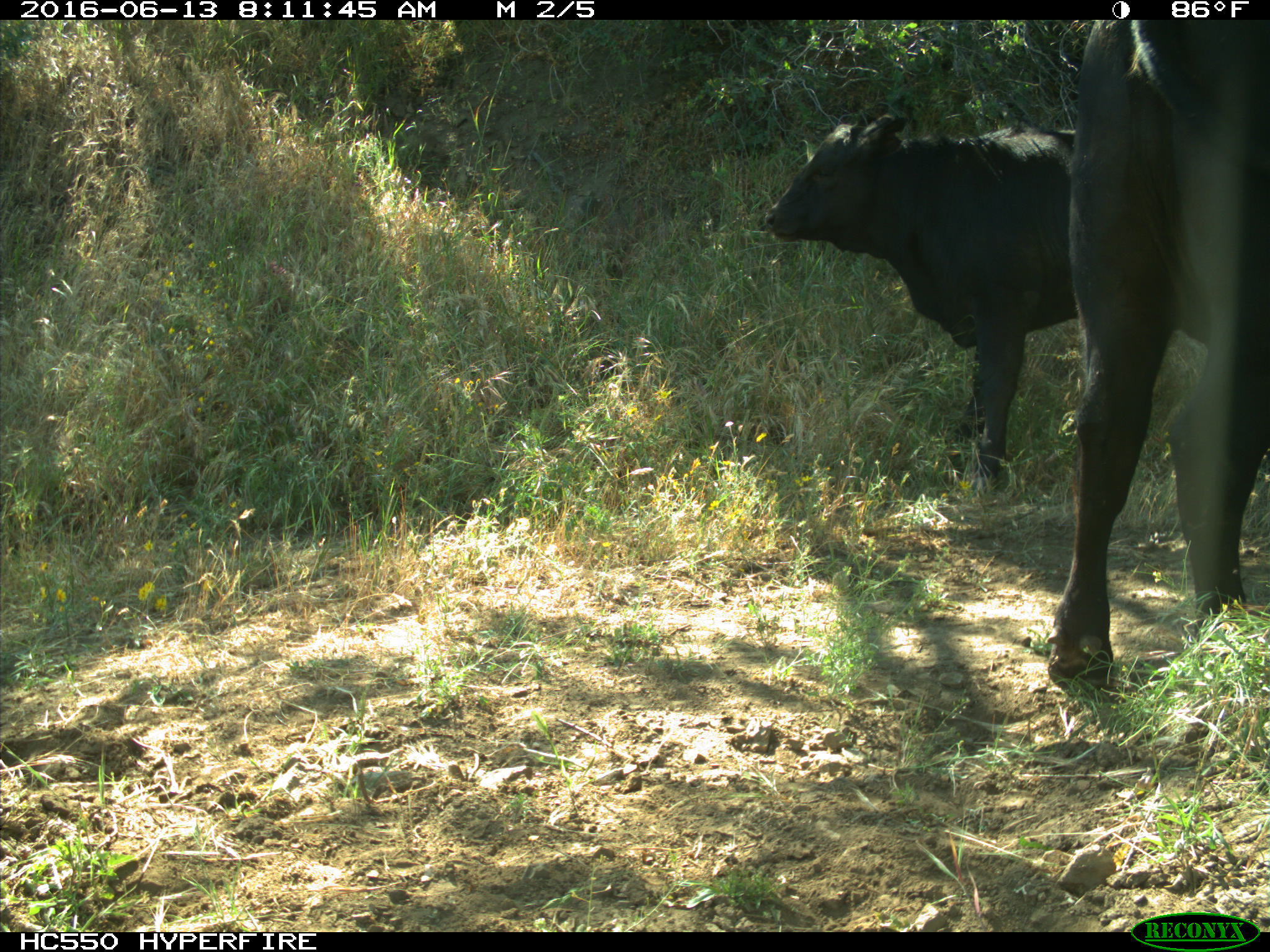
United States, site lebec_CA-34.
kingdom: Animalia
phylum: Chordata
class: Mammalia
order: Artiodactyla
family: Bovidae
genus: Bos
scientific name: Bos taurus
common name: domestic cow